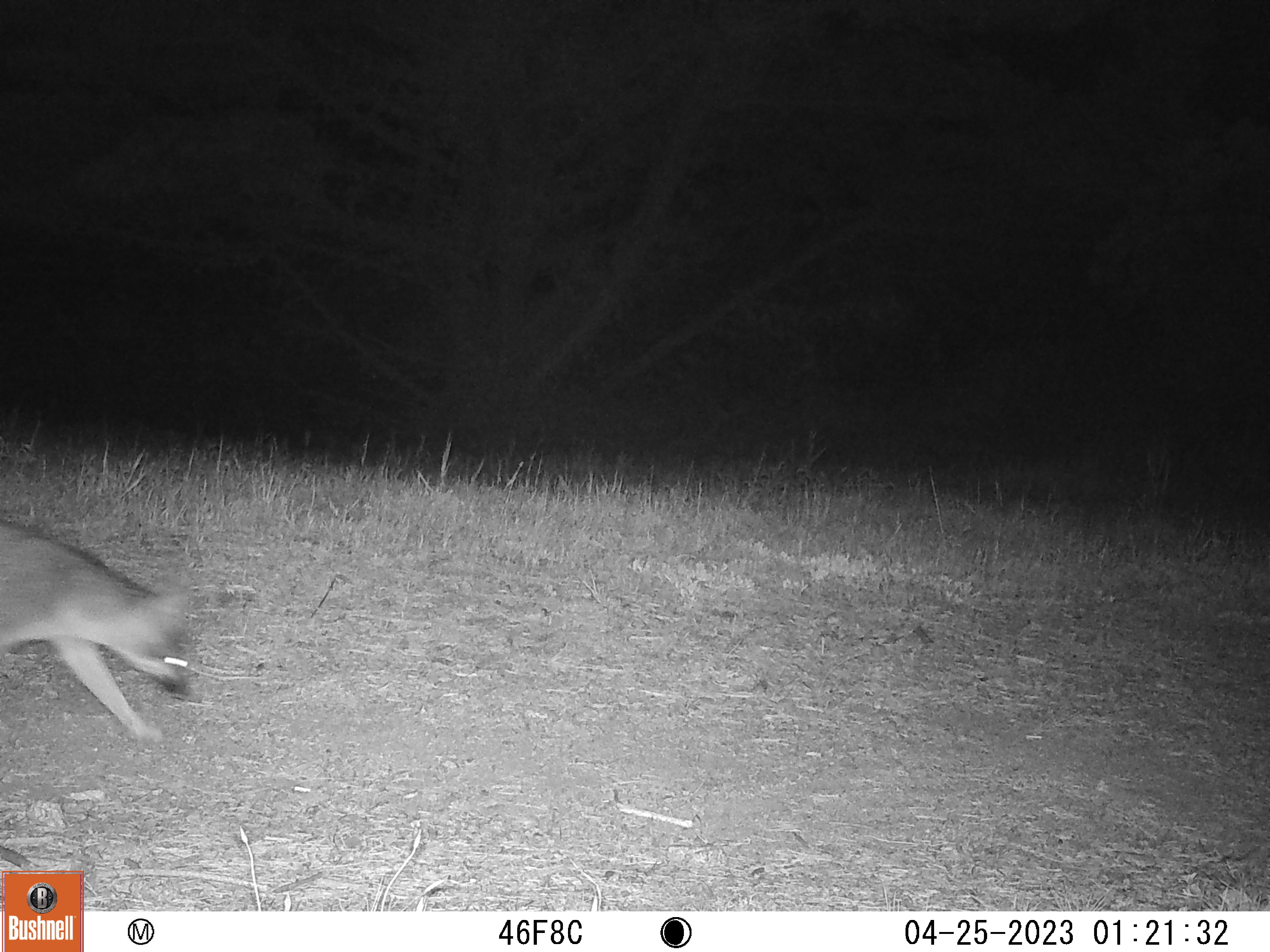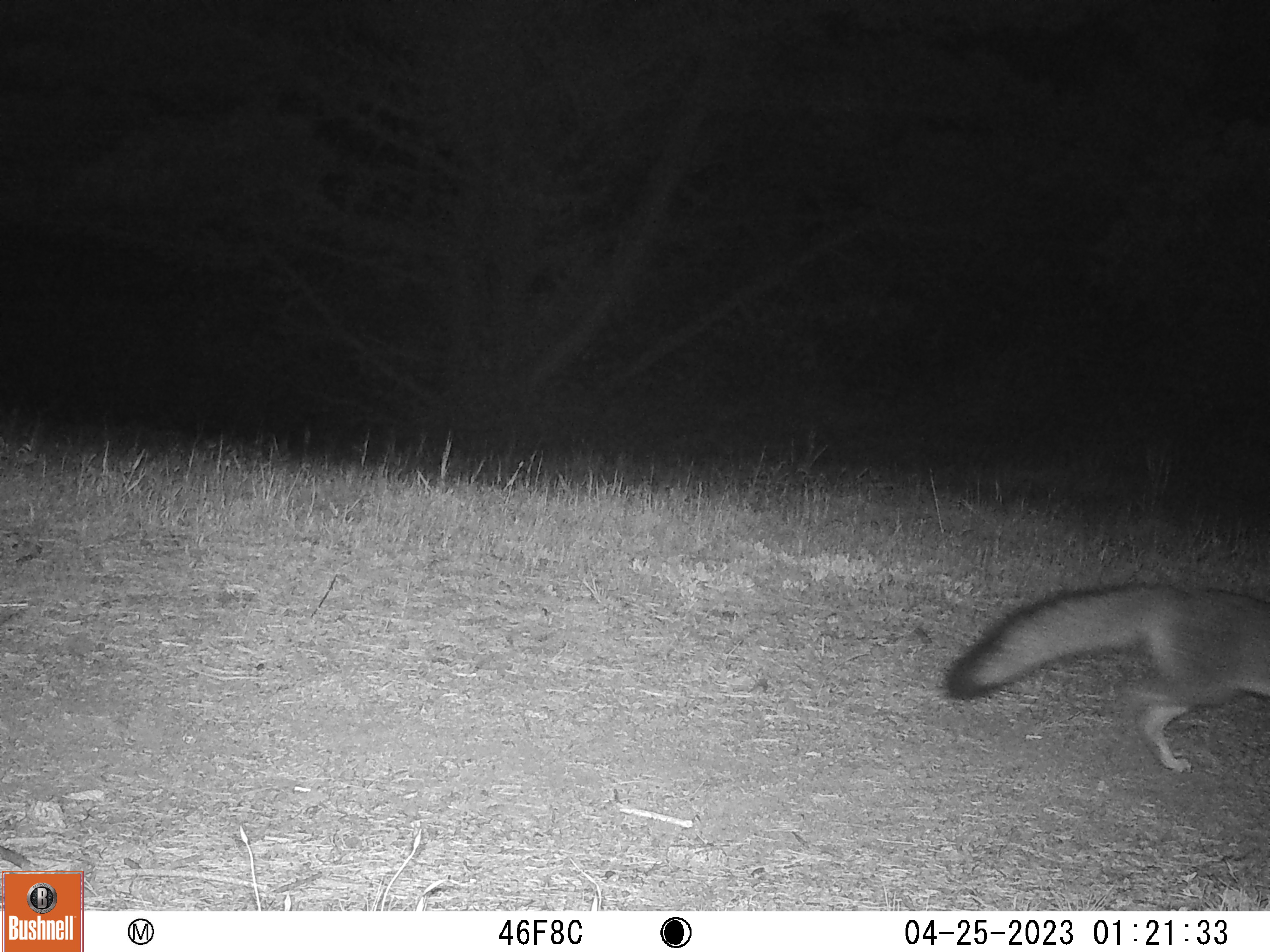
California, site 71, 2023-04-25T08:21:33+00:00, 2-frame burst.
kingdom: Animalia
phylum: Chordata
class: Mammalia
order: Carnivora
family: Canidae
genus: Urocyon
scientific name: Urocyon cinereoargenteus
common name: gray fox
Gray fox (Urocyon cinereoargenteus).